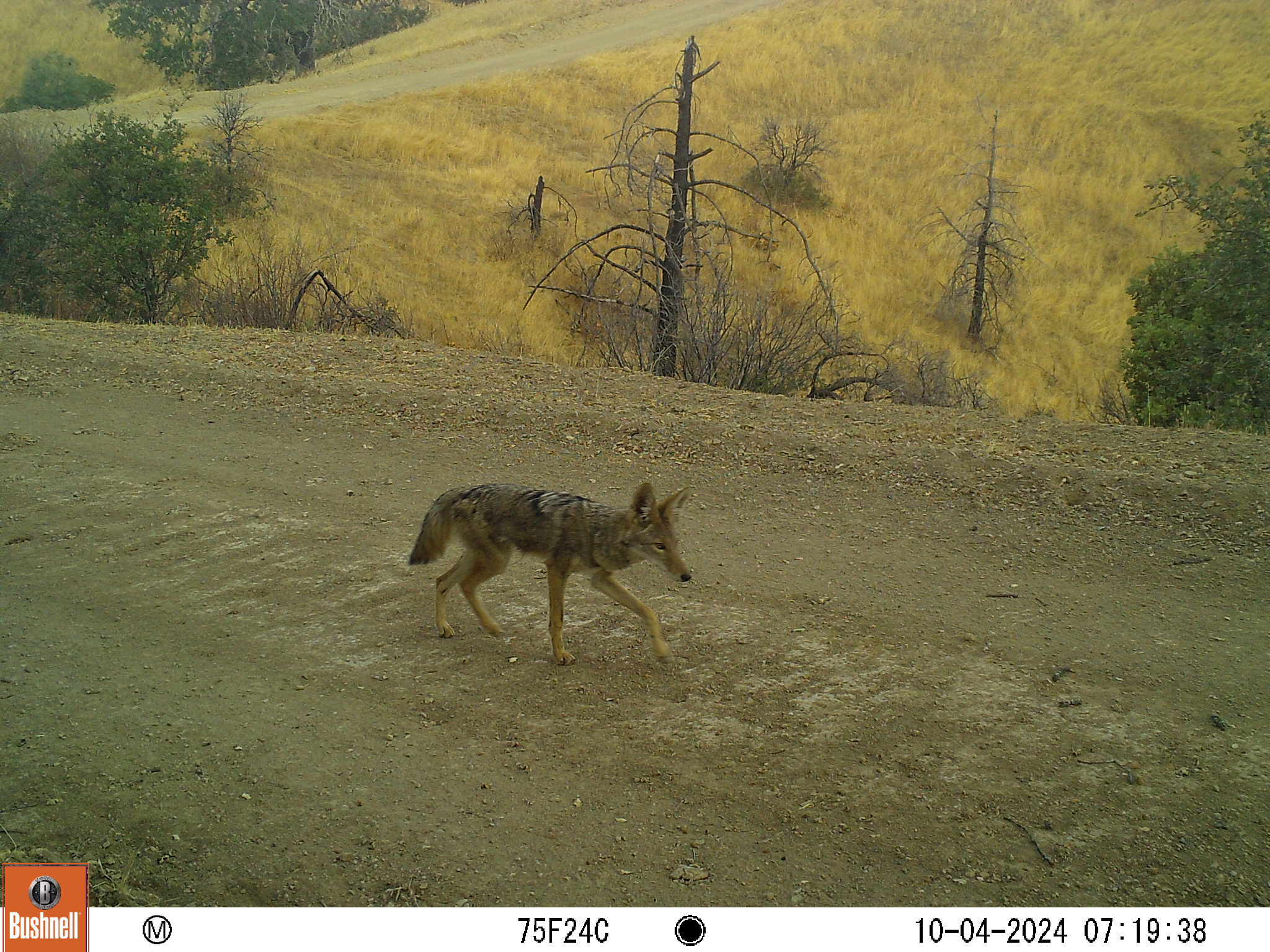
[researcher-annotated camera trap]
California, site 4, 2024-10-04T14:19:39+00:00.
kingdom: Animalia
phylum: Chordata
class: Mammalia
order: Carnivora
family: Canidae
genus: Canis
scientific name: Canis latrans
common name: coyote